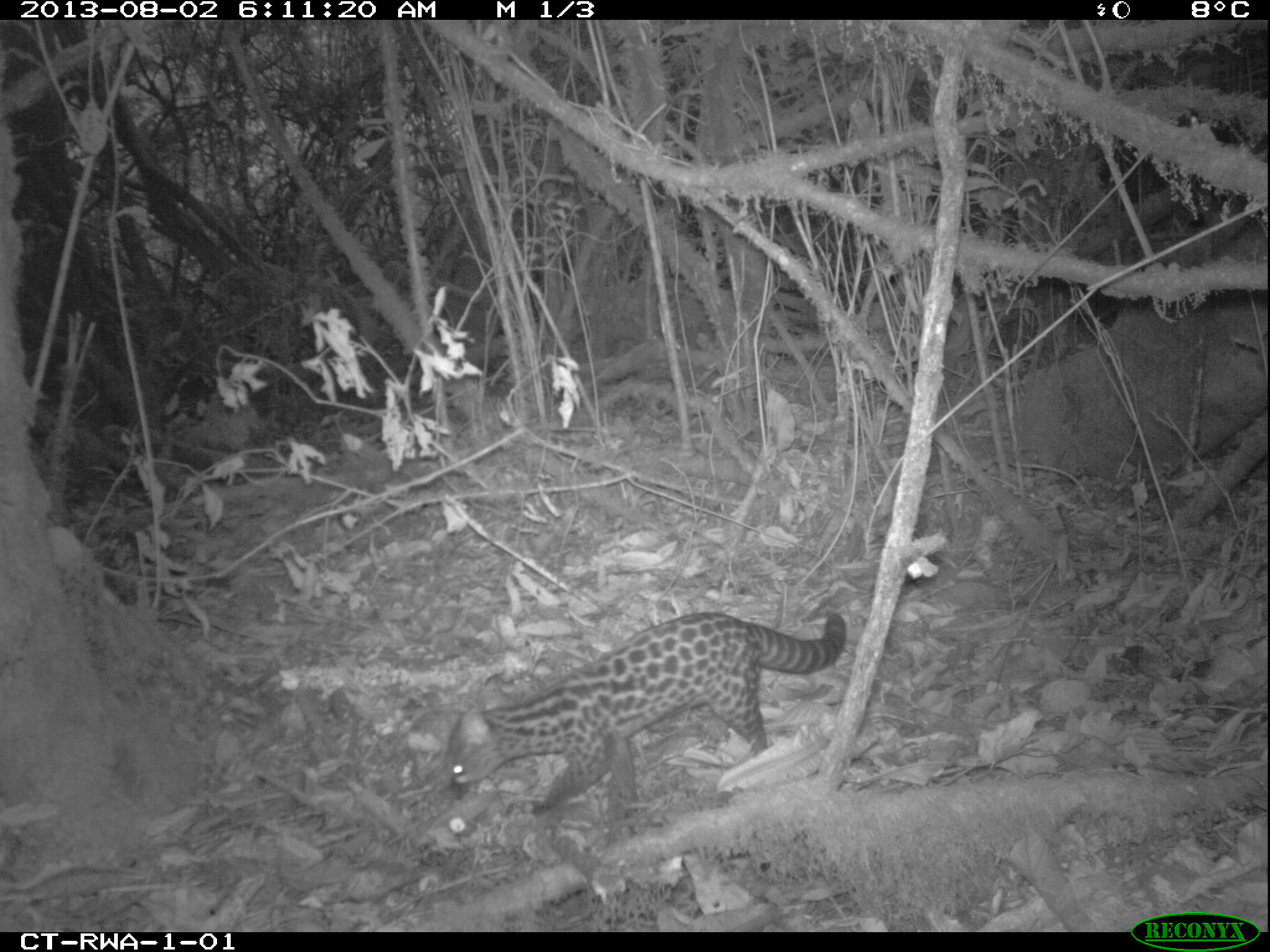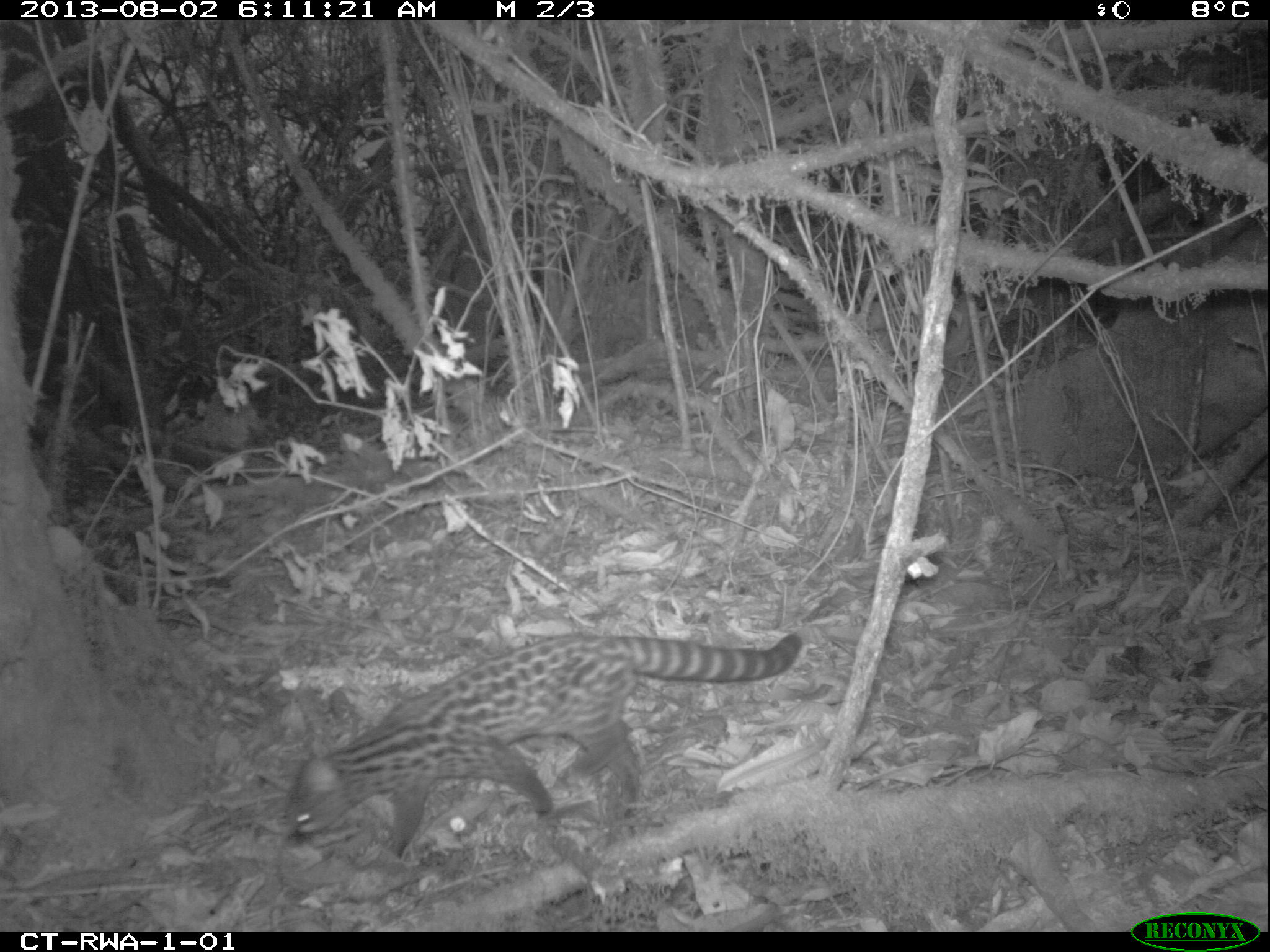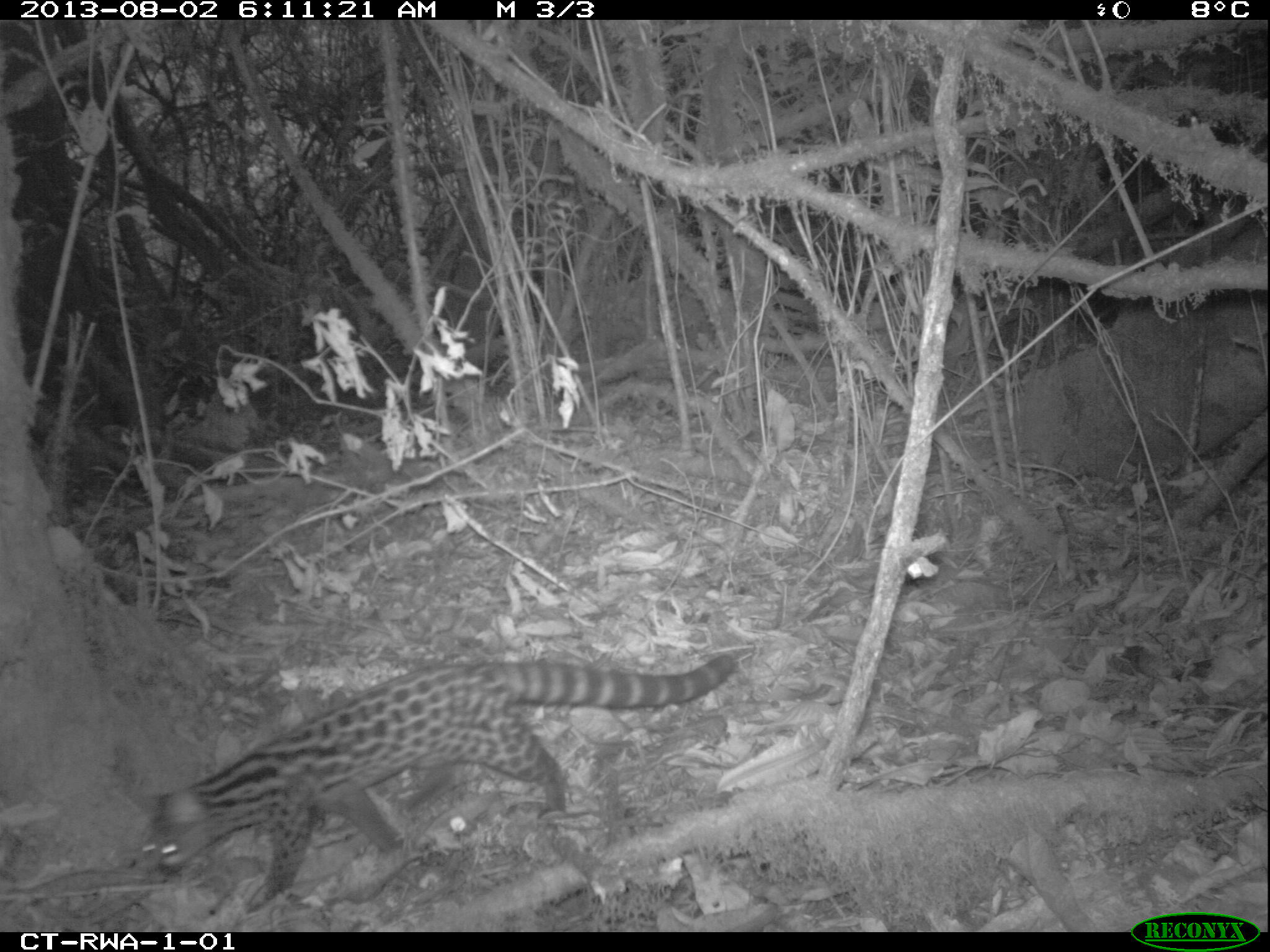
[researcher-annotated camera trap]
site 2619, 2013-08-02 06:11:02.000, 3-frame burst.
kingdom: Animalia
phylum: Chordata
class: Mammalia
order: Carnivora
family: Viverridae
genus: Genetta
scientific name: Genetta tigrina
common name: cape genet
Genetta tigrina (cape genet), count 1.